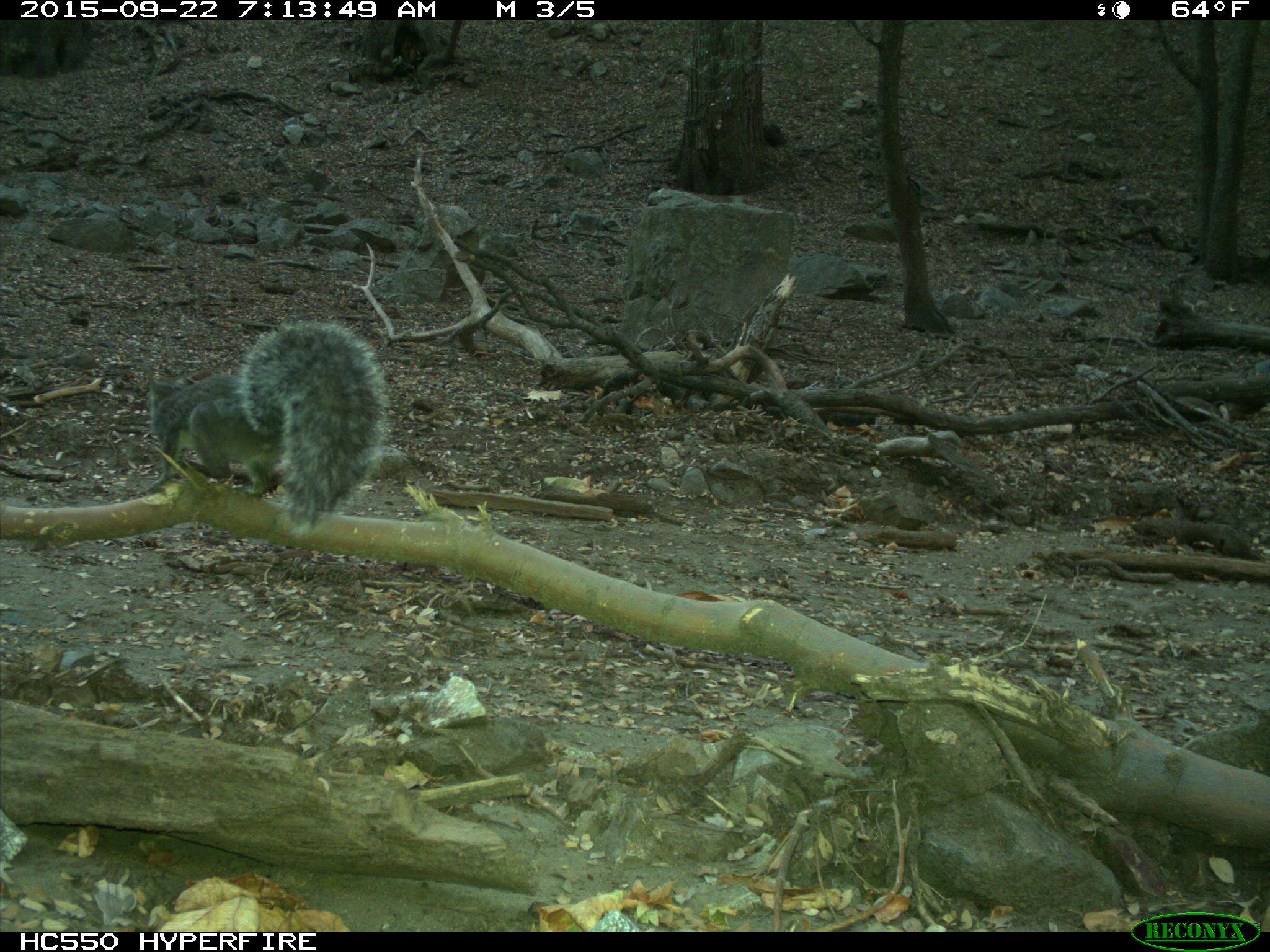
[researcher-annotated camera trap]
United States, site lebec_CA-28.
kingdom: Animalia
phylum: Chordata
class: Mammalia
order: Rodentia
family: Sciuridae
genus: Sciurus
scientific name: Sciurus carolinensis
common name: eastern gray squirrel